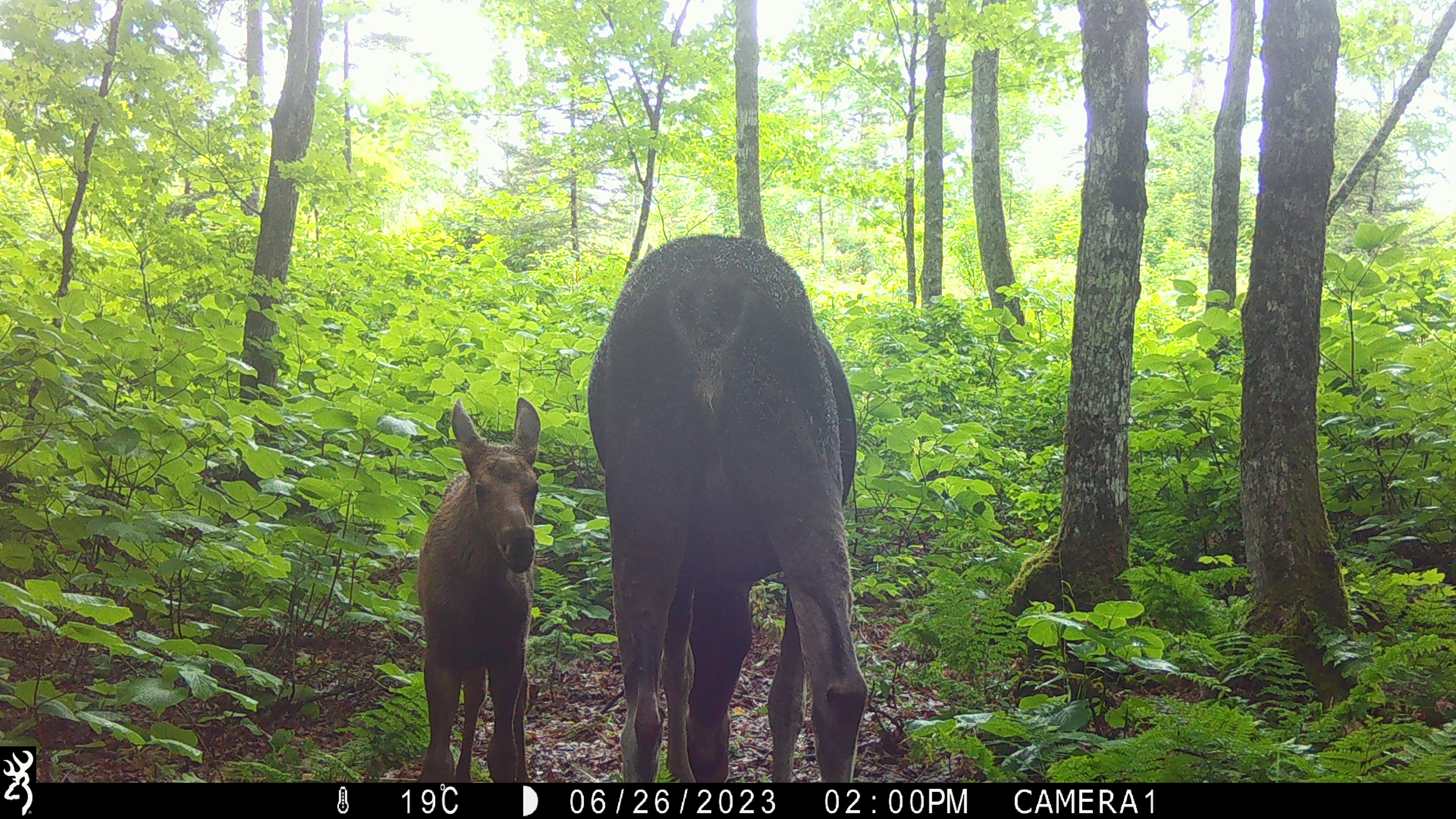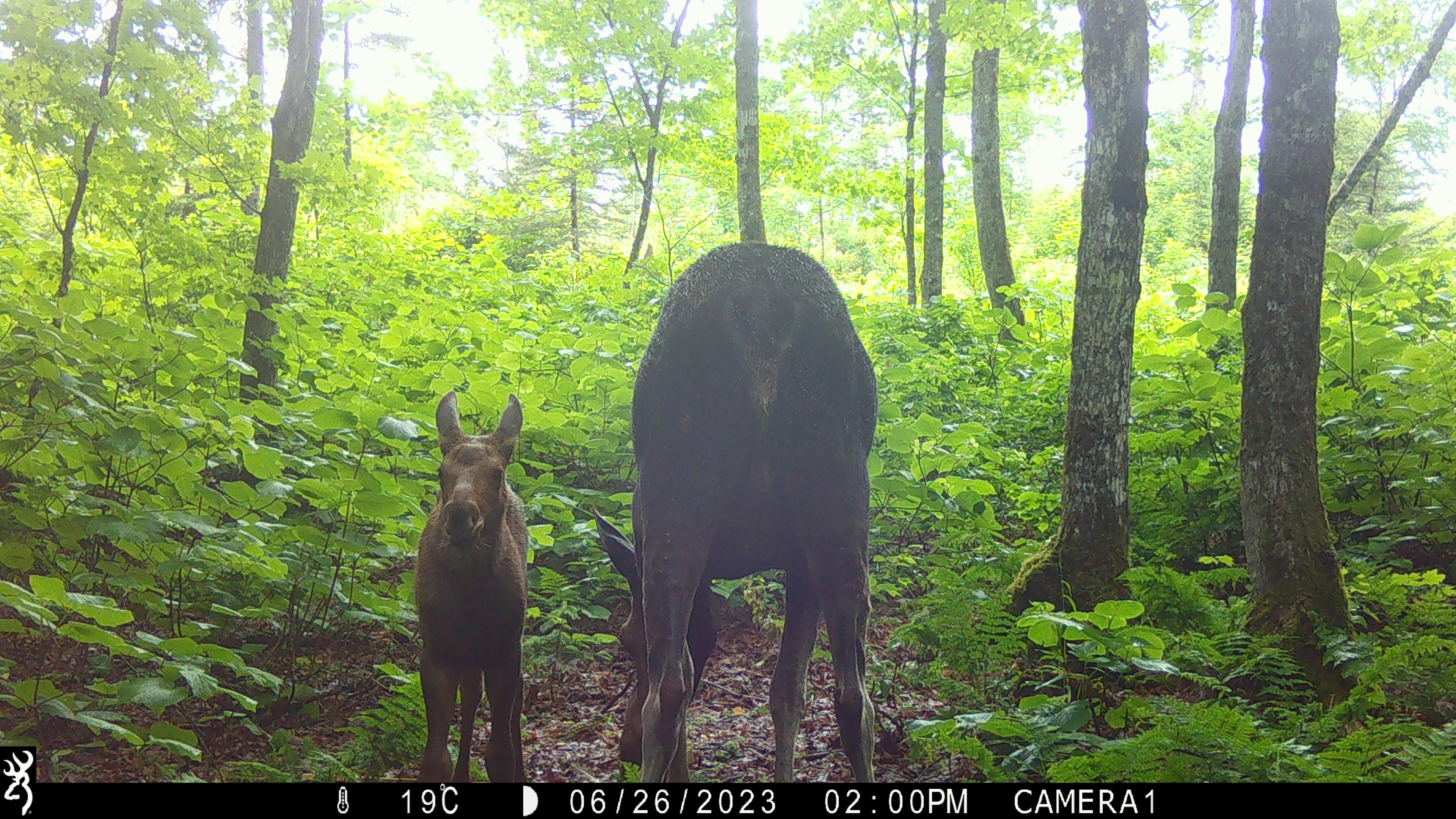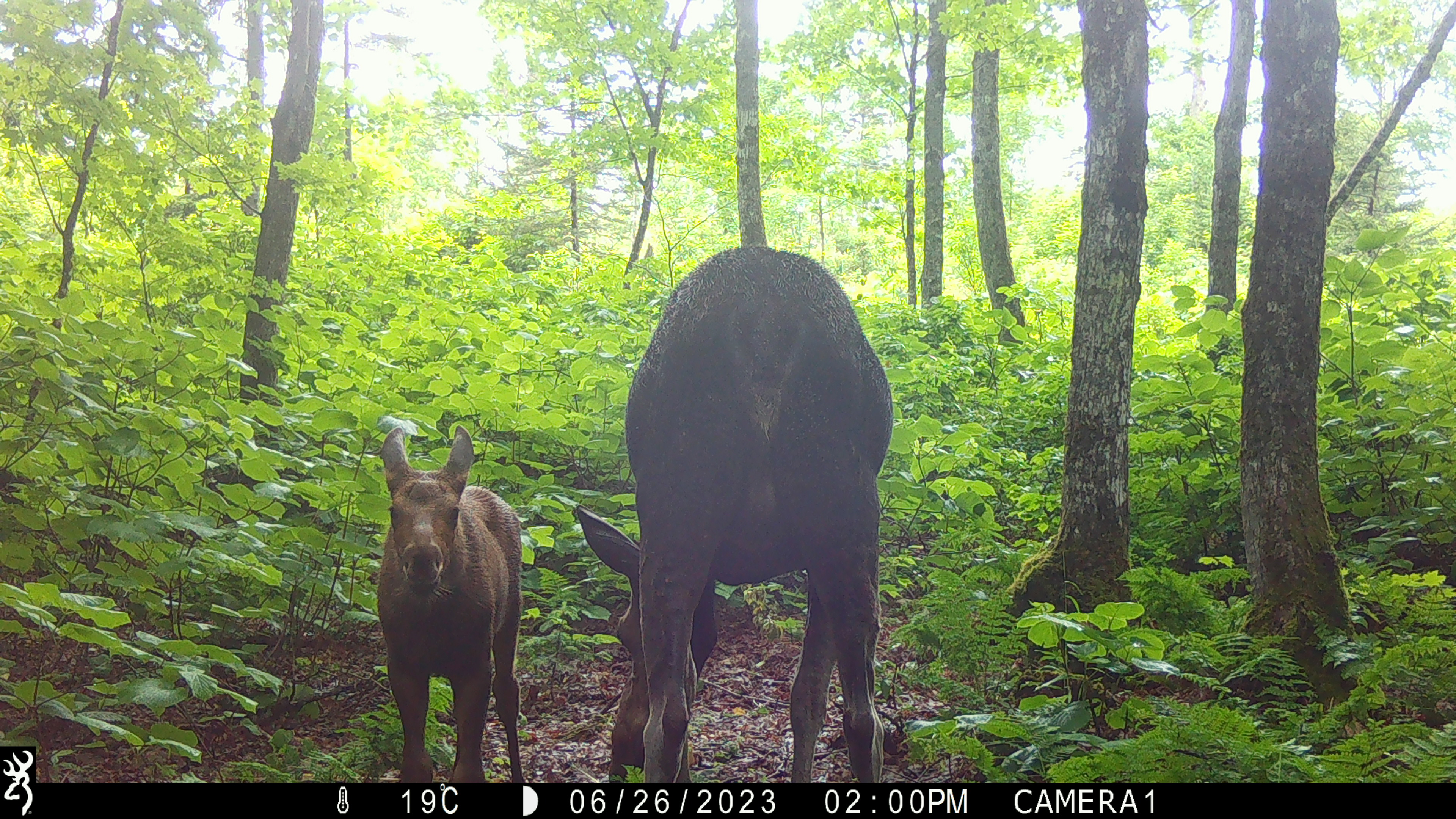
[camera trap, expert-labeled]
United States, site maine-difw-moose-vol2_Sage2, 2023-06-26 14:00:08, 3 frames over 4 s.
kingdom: Animalia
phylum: Chordata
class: Mammalia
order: Artiodactyla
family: Cervidae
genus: Alces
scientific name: Alces alces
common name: moose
Moose (Alces alces).